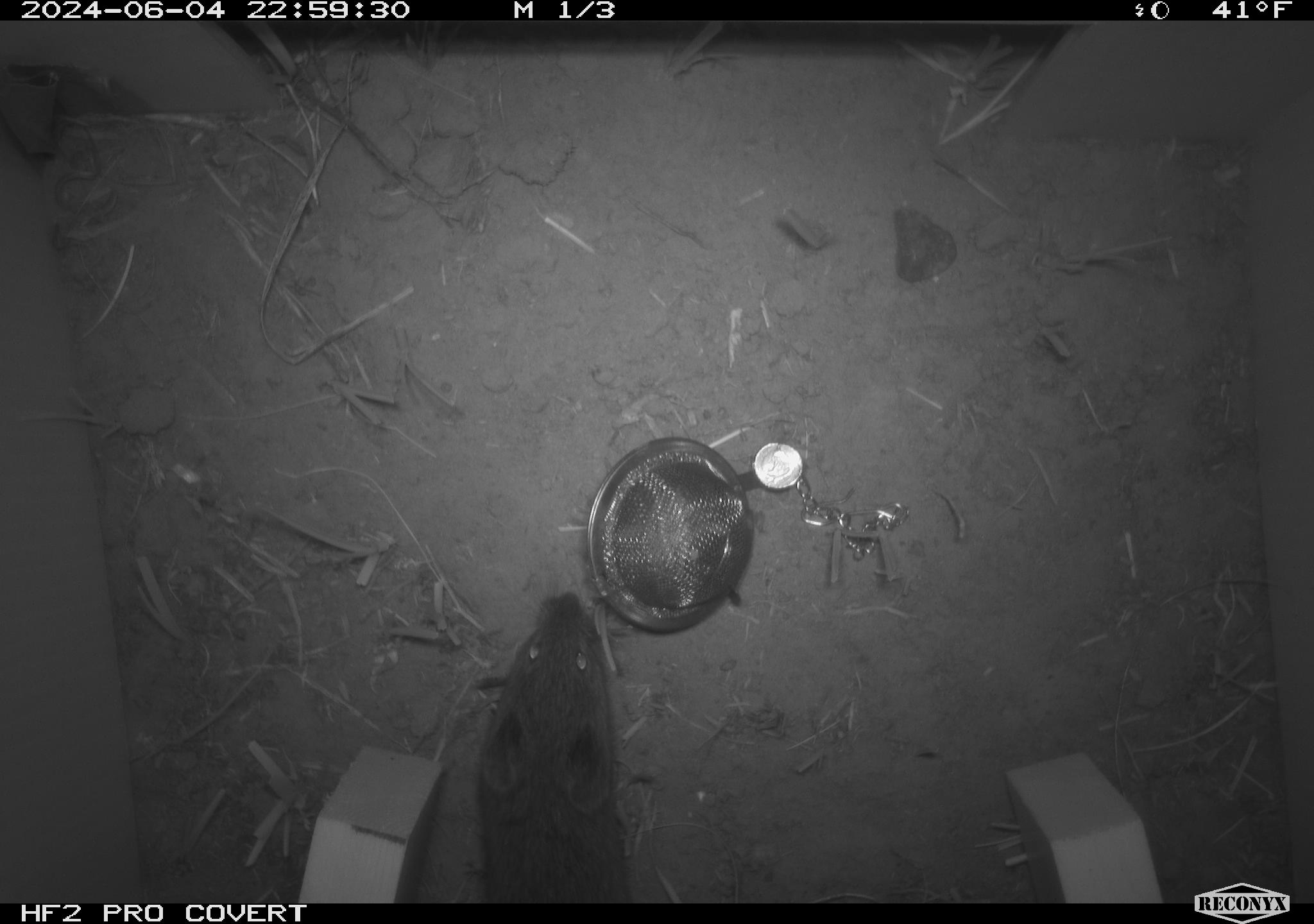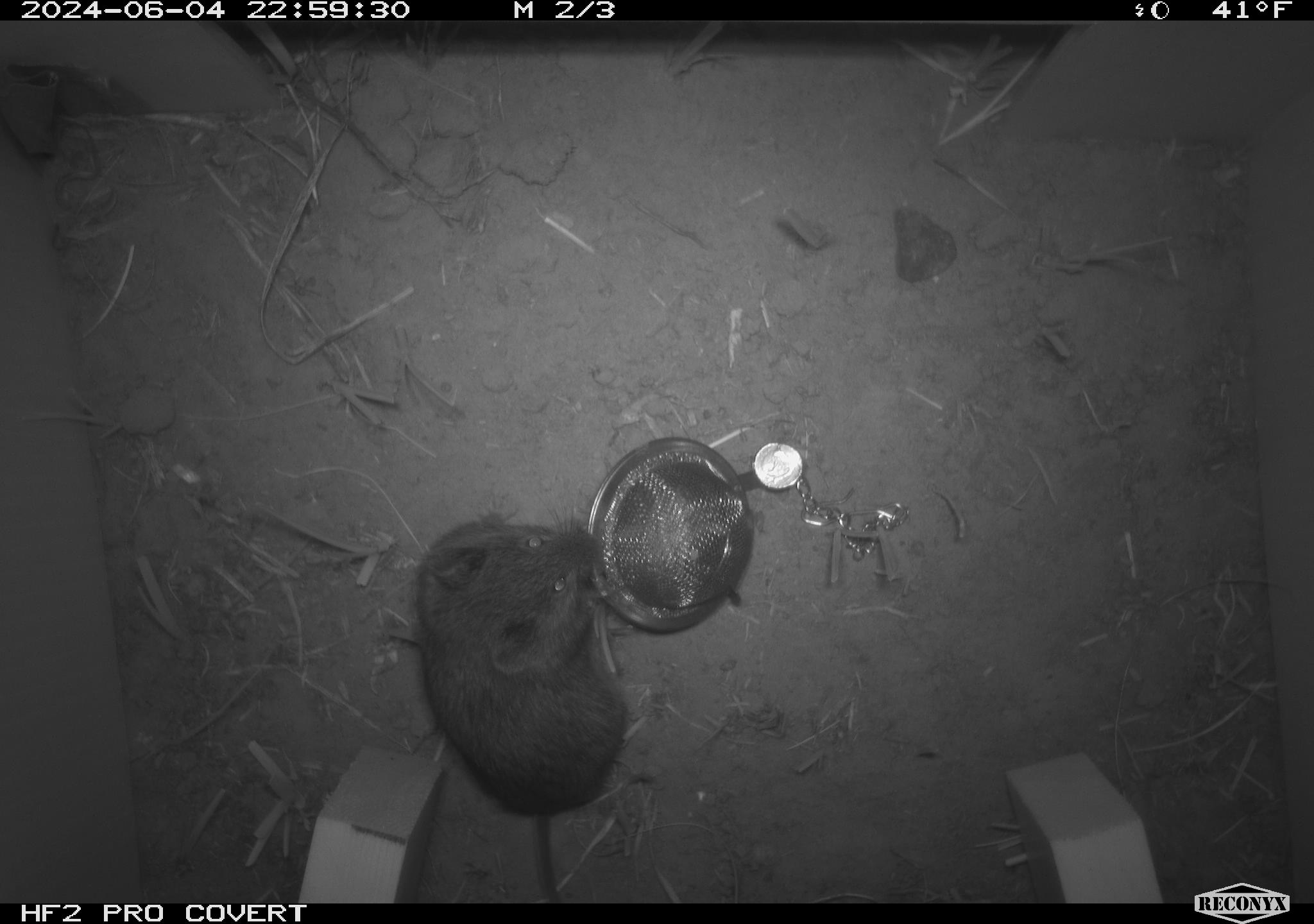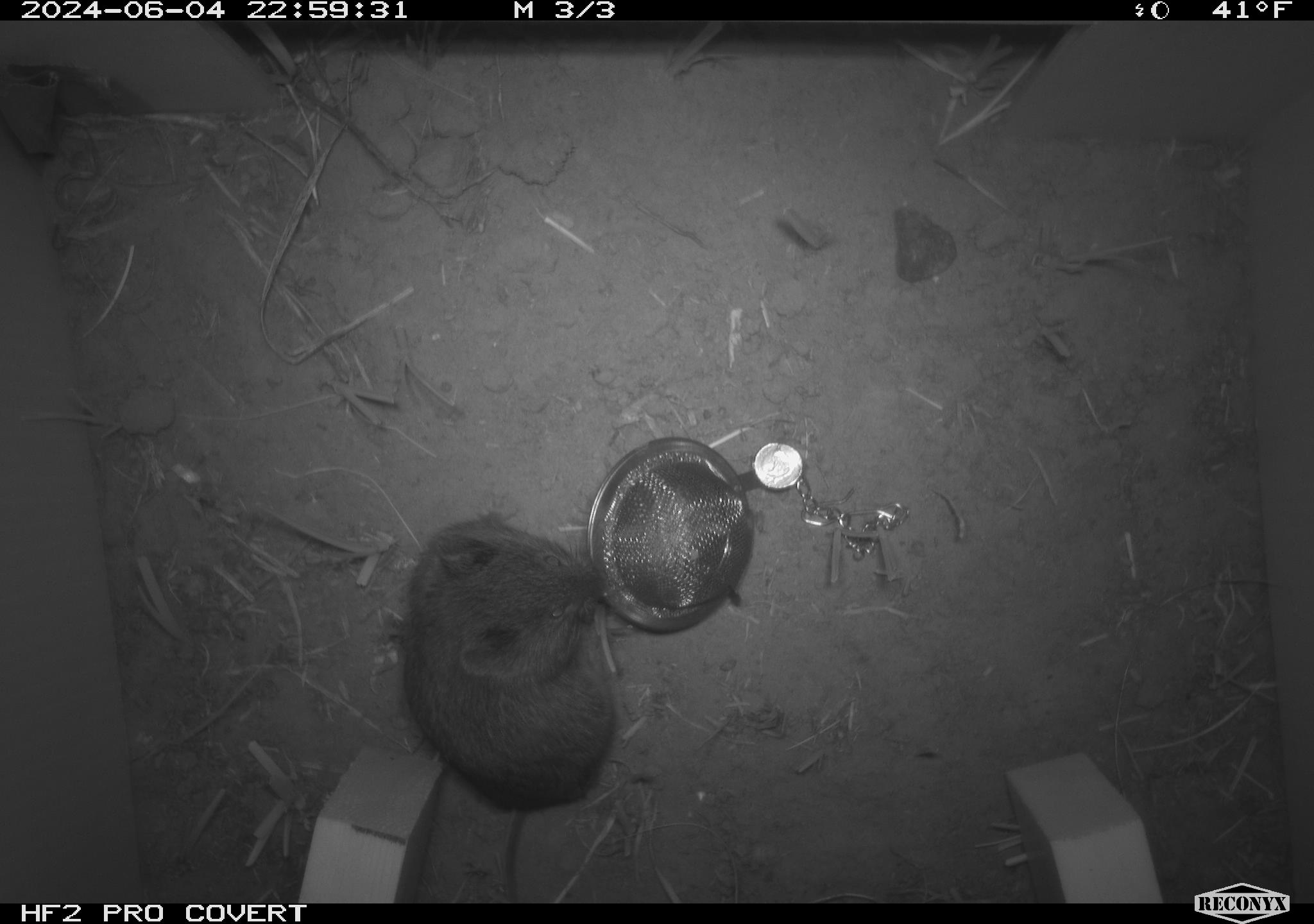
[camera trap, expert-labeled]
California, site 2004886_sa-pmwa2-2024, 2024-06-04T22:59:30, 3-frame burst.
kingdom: Animalia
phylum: Chordata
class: Mammalia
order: Rodentia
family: Cricetidae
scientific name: Arvicolinae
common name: voles, lemmings, and muskrats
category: arvicolinae subfamily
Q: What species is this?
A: Arvicolinae subfamily (voles, lemmings, and muskrats) (Arvicolinae).